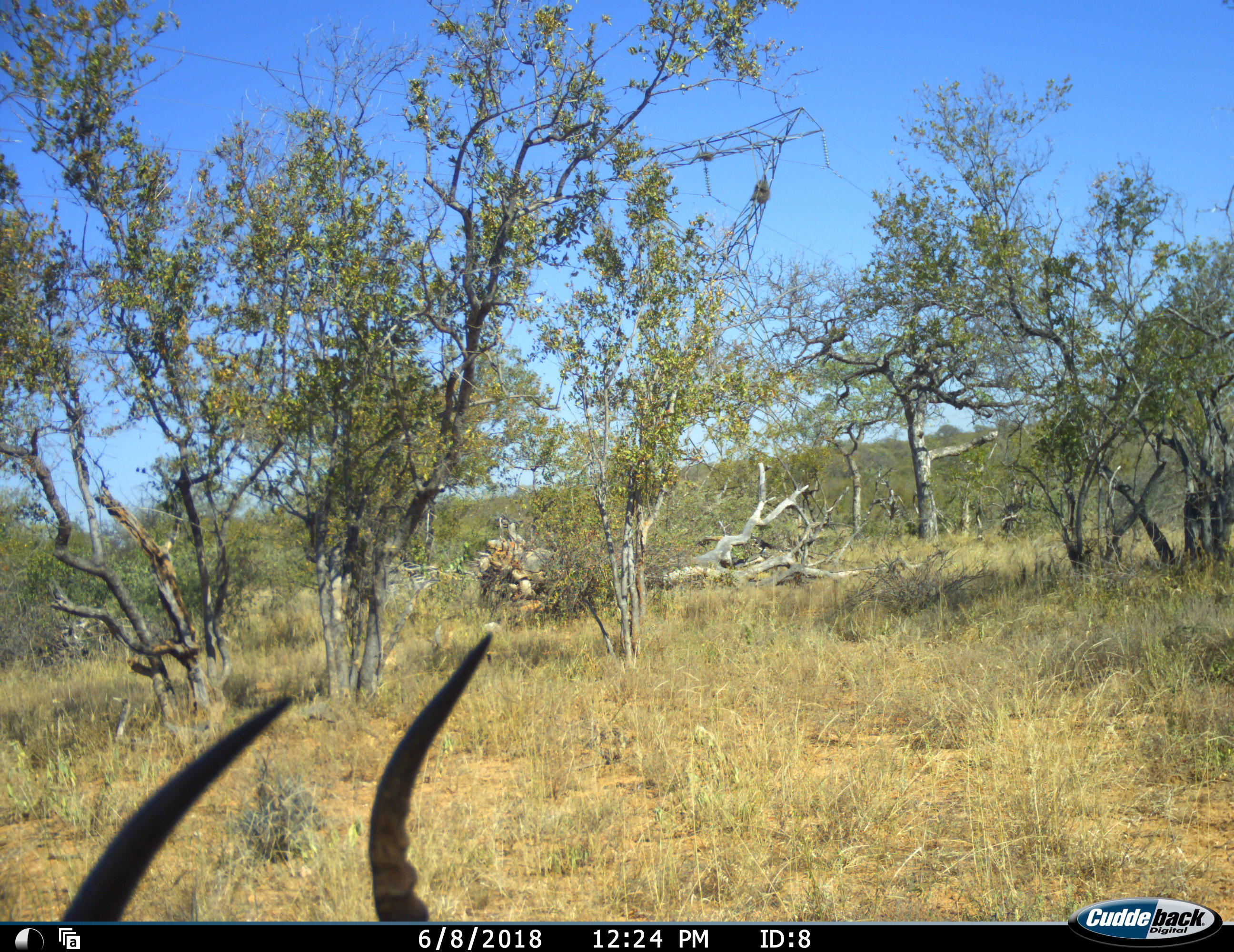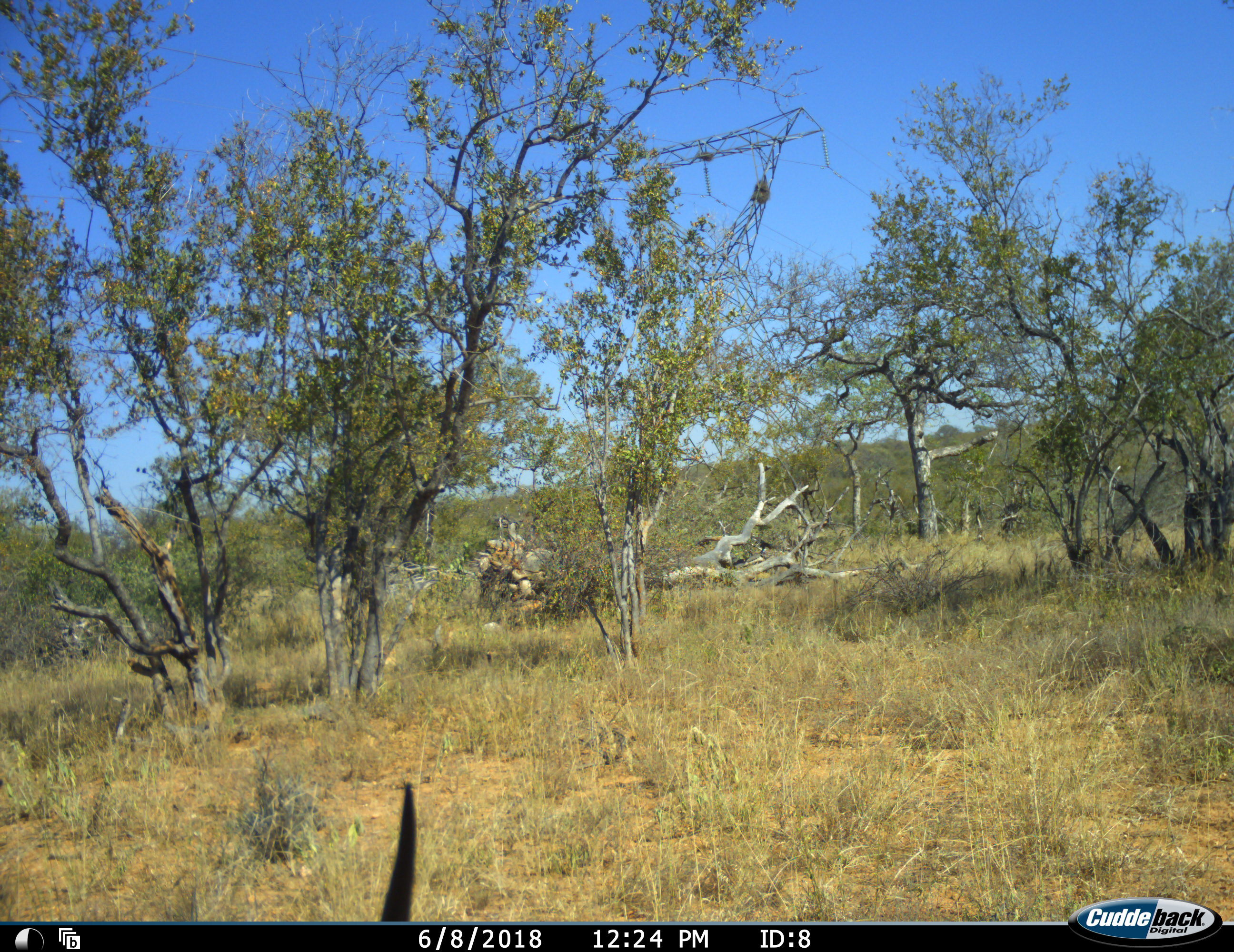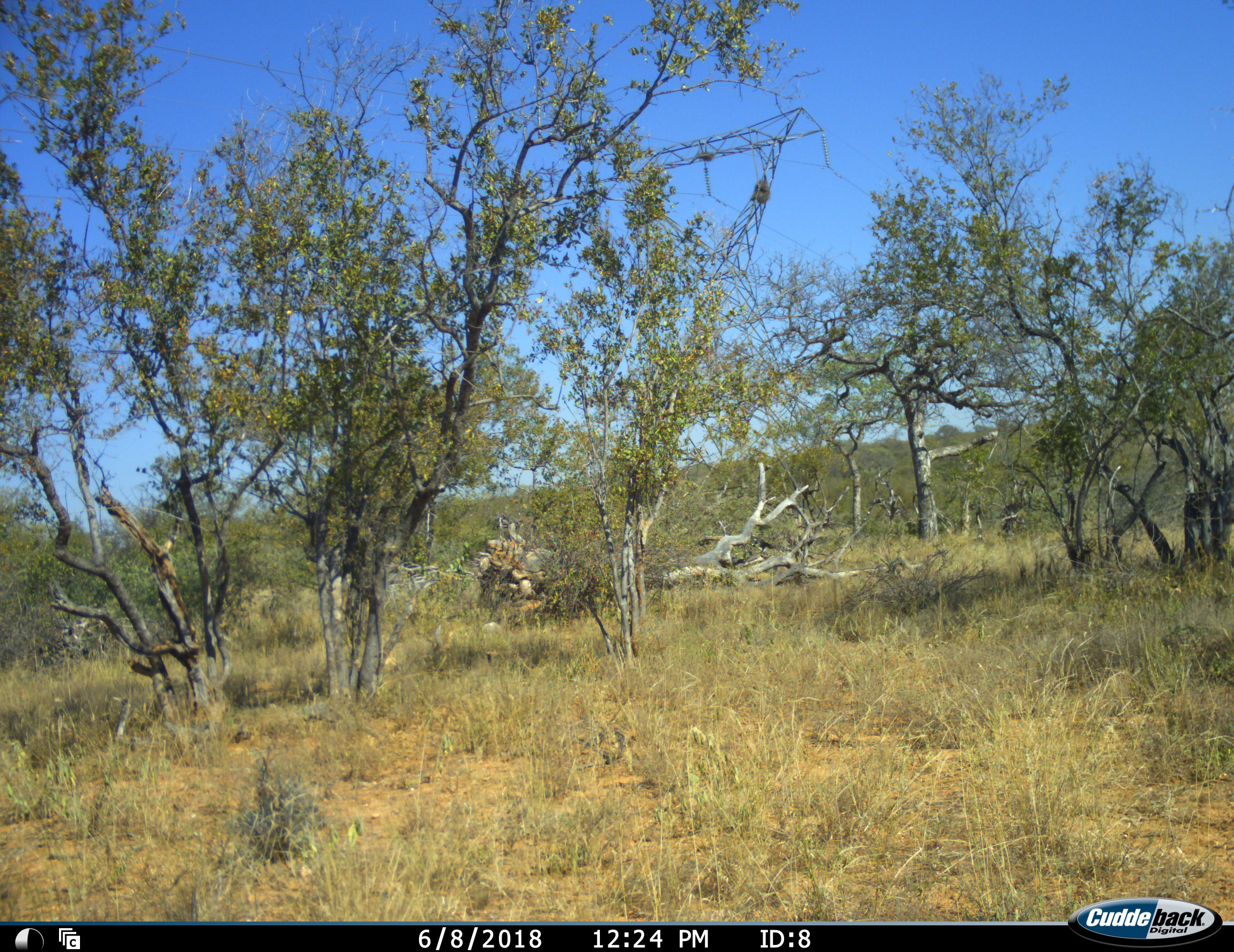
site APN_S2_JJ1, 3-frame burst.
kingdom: Animalia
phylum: Chordata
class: Mammalia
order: Artiodactyla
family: Bovidae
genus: Aepyceros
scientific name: Aepyceros melampus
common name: impala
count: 1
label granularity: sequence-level